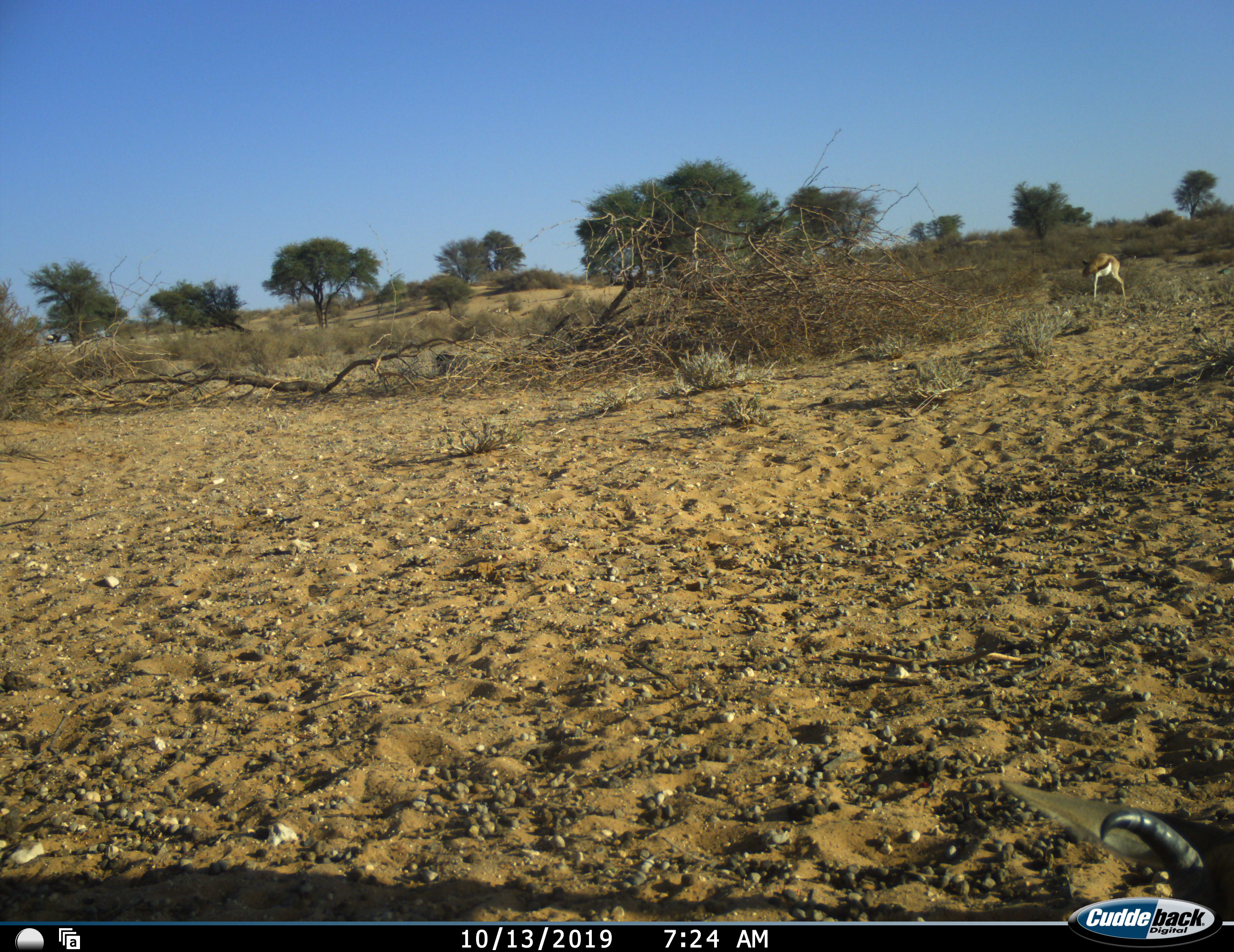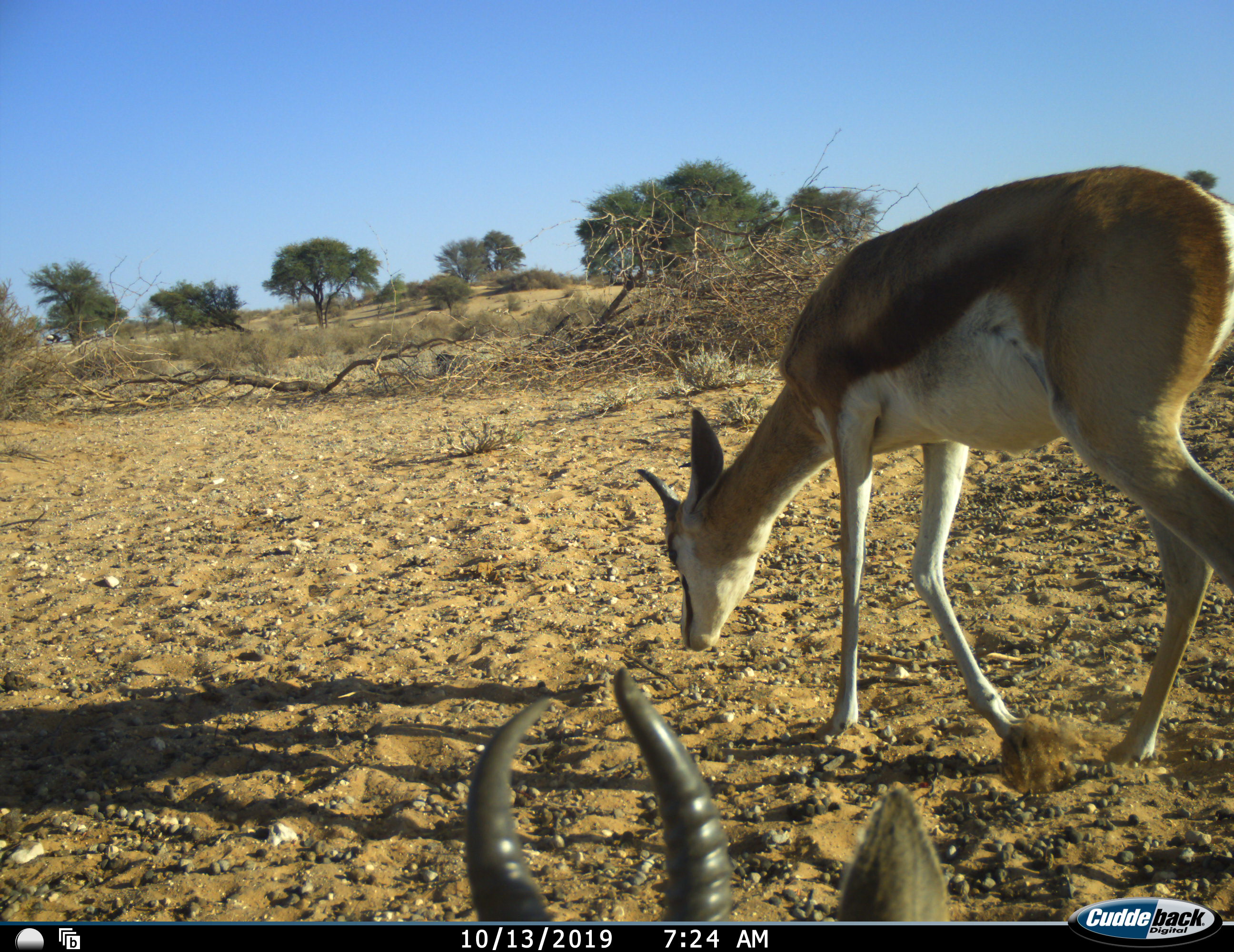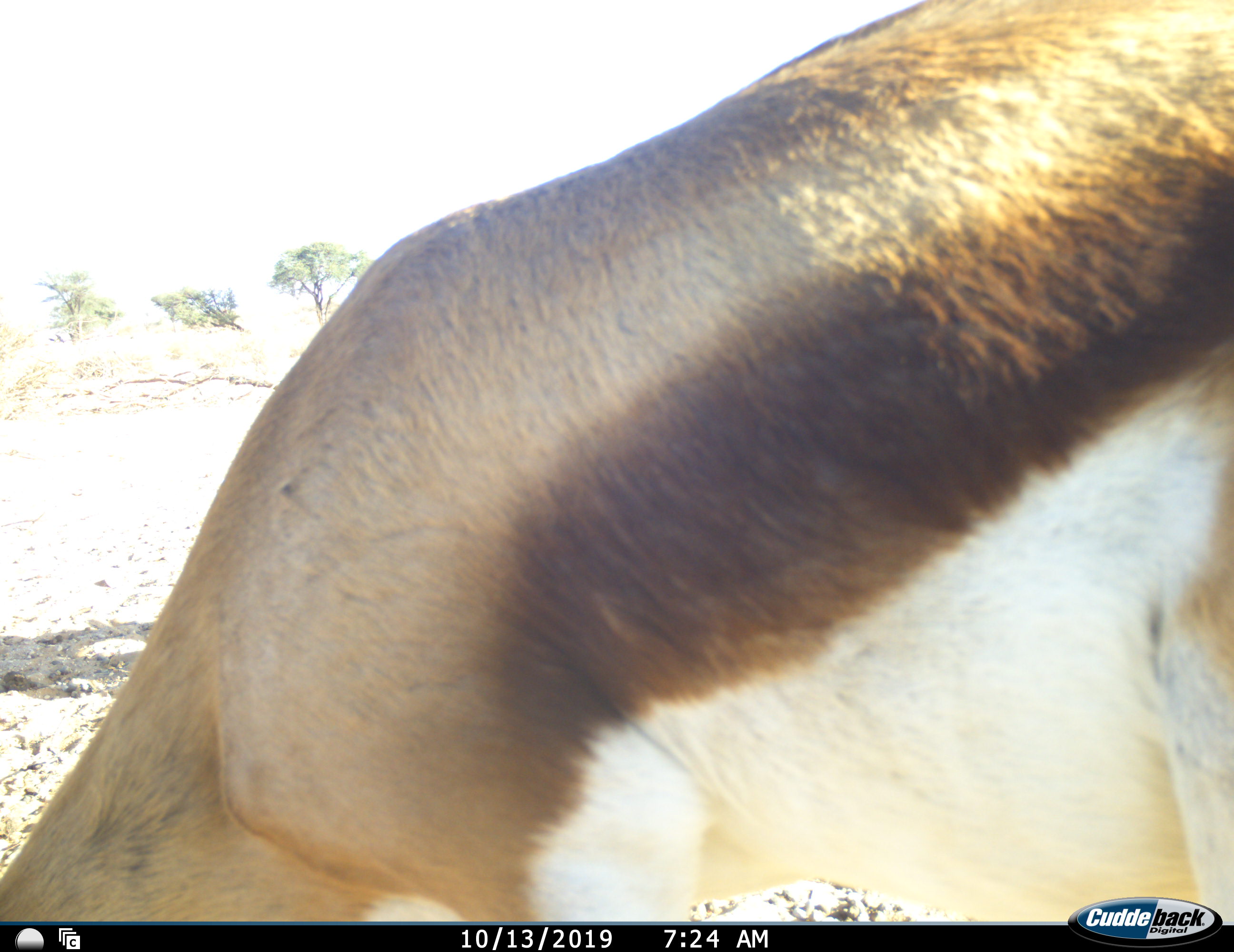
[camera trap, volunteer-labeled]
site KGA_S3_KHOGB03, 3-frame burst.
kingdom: Animalia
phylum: Chordata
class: Mammalia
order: Artiodactyla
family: Bovidae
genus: Antidorcas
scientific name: Antidorcas marsupialis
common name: springbok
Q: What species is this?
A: Springbok (Antidorcas marsupialis).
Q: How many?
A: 3.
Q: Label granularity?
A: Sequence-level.